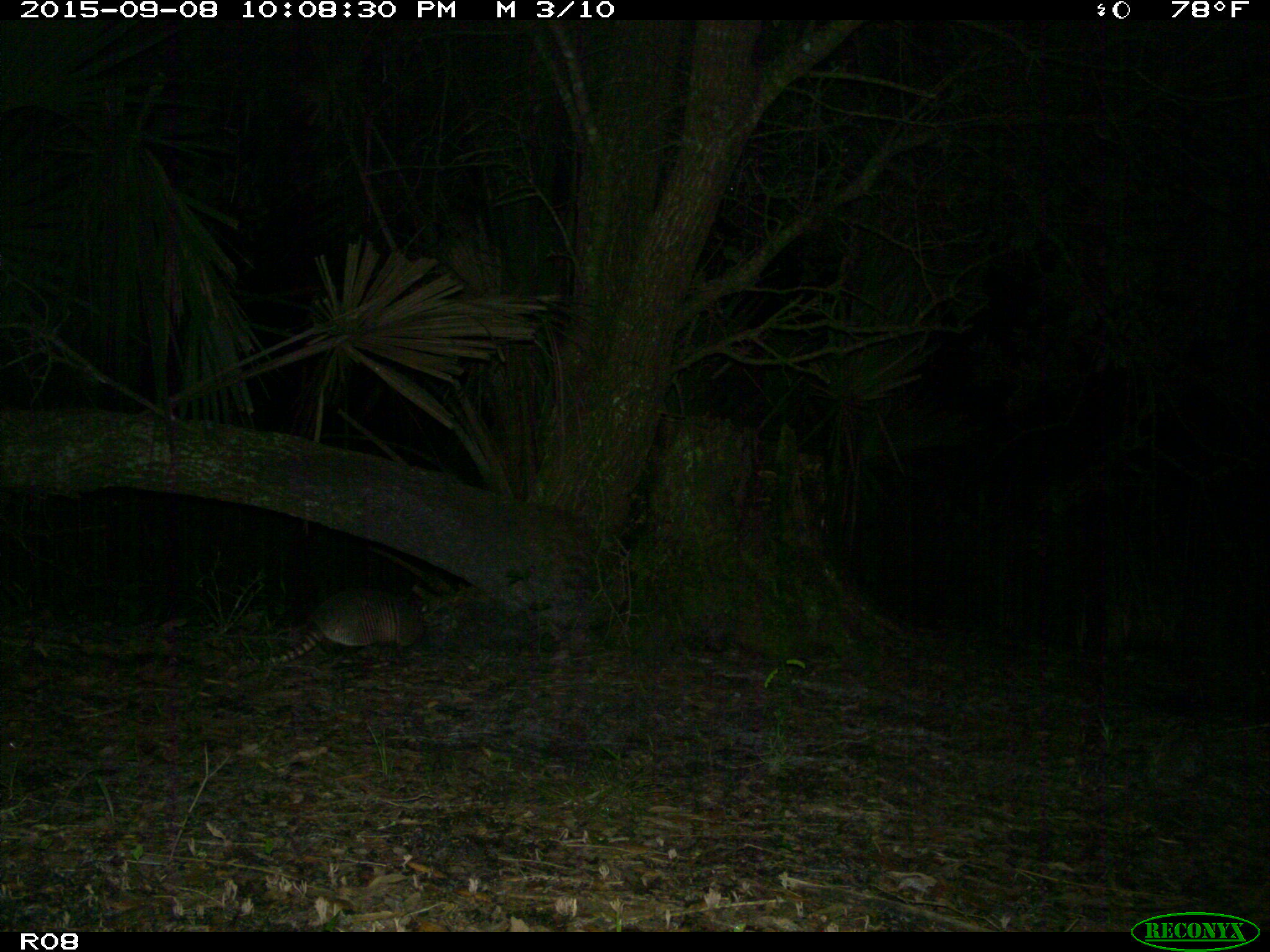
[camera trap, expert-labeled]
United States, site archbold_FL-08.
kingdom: Animalia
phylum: Chordata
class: Mammalia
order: Cingulata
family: Dasypodidae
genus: Dasypus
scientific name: Dasypus novemcinctus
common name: nine-banded armadillo